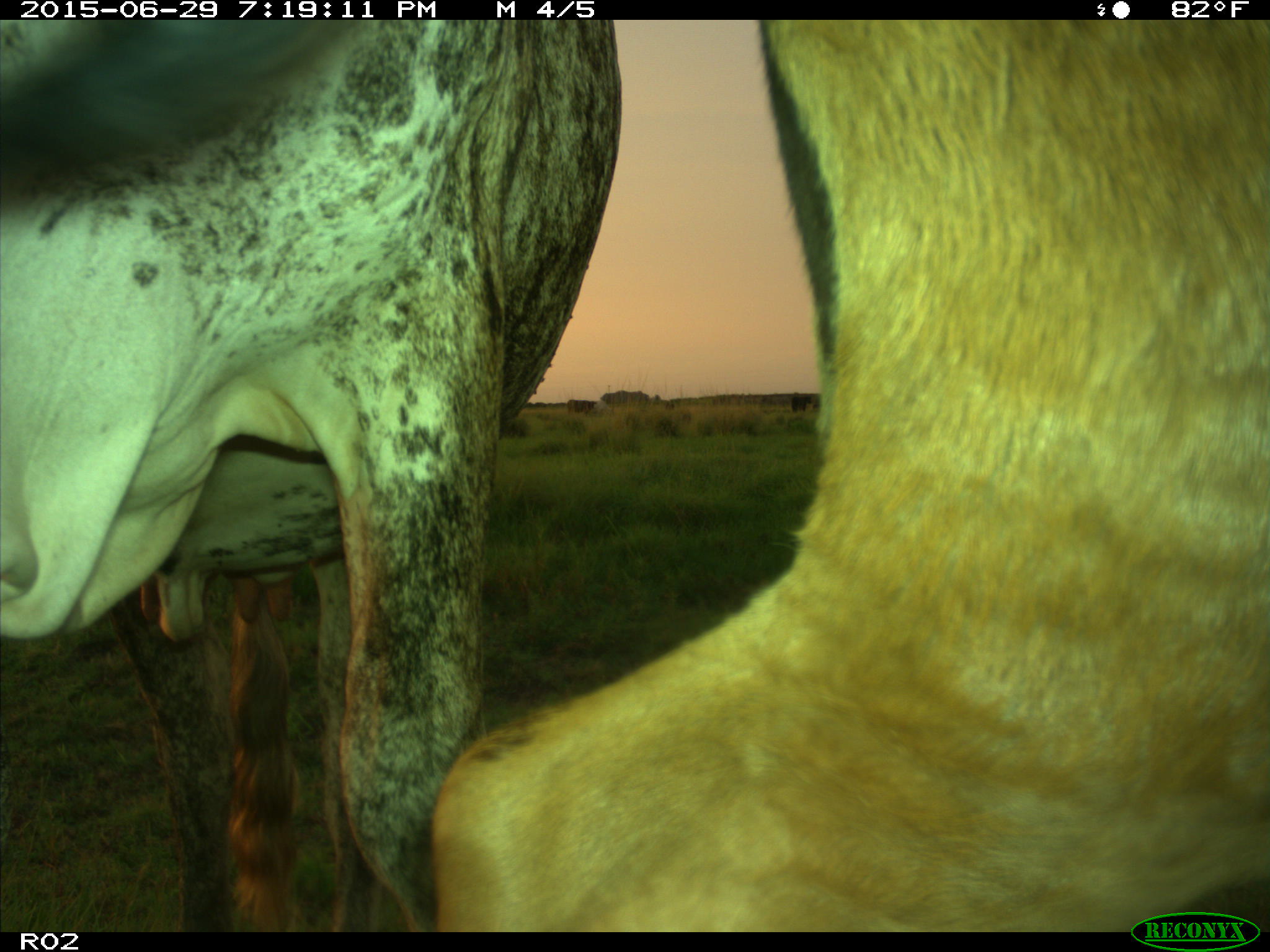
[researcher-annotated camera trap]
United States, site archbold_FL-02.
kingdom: Animalia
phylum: Chordata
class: Mammalia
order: Artiodactyla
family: Bovidae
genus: Bos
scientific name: Bos taurus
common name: domestic cow